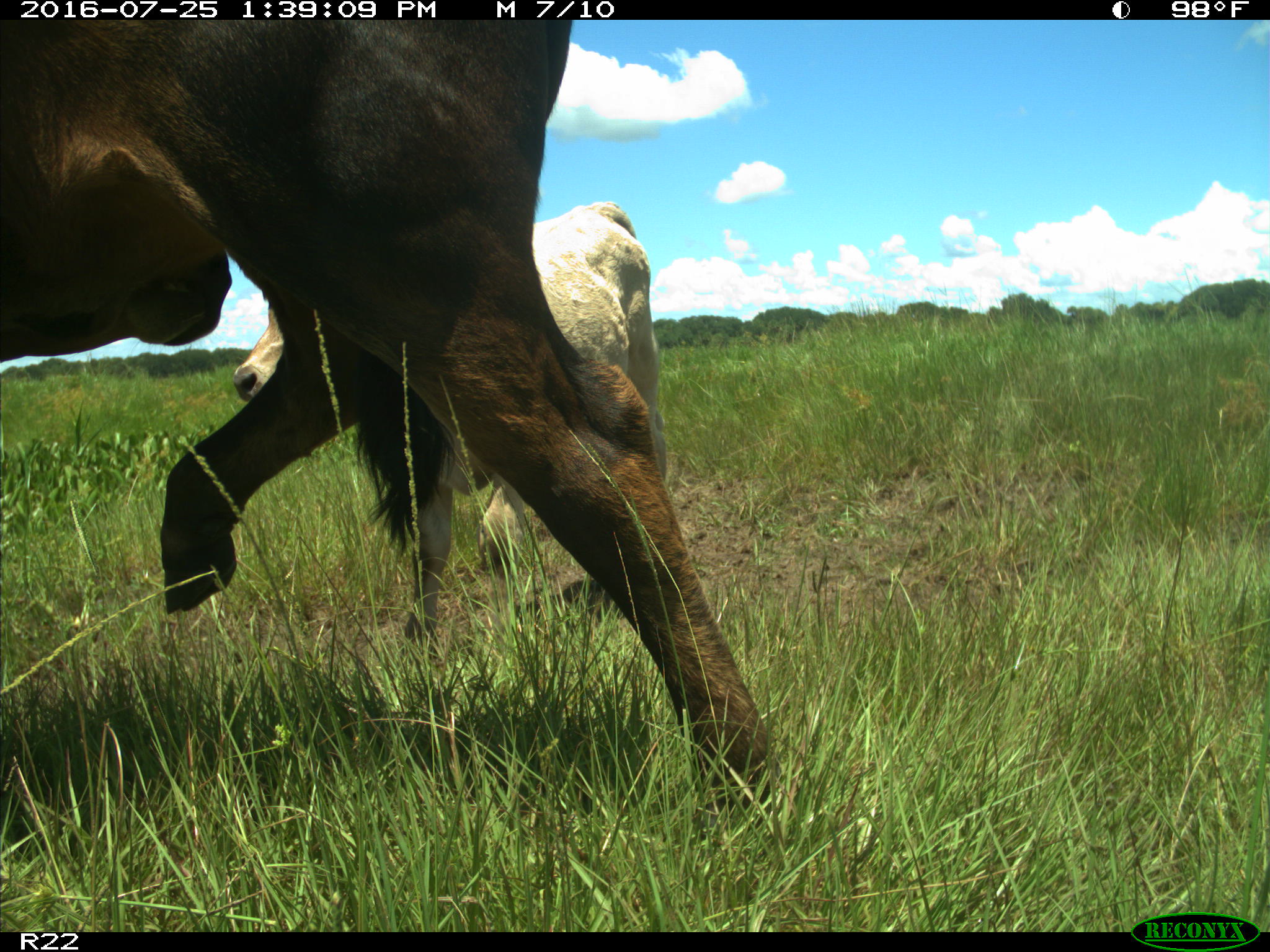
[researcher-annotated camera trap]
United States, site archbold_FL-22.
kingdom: Animalia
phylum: Chordata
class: Mammalia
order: Artiodactyla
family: Bovidae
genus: Bos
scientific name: Bos taurus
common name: domestic cow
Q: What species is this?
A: Bos taurus (domestic cow).